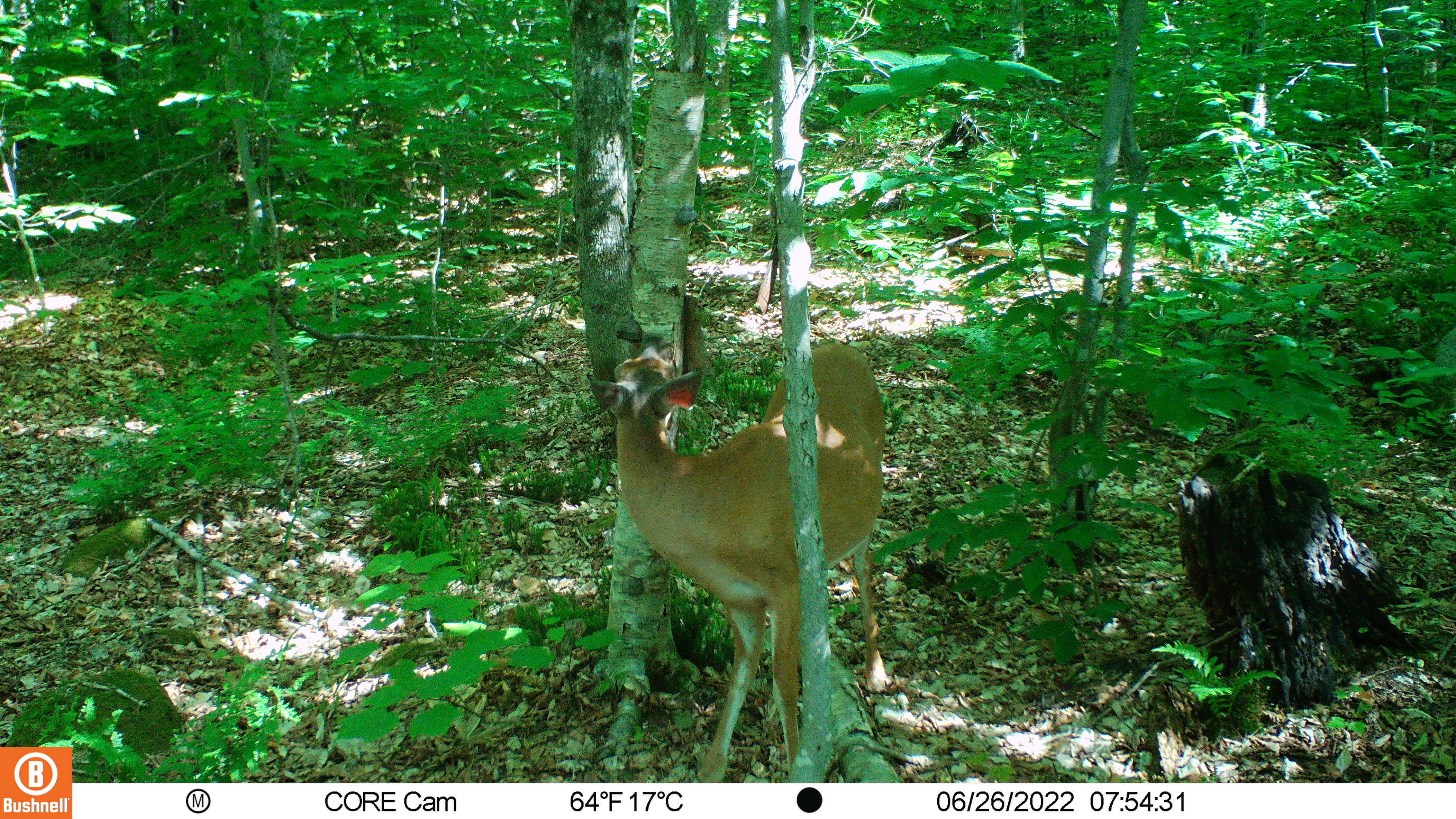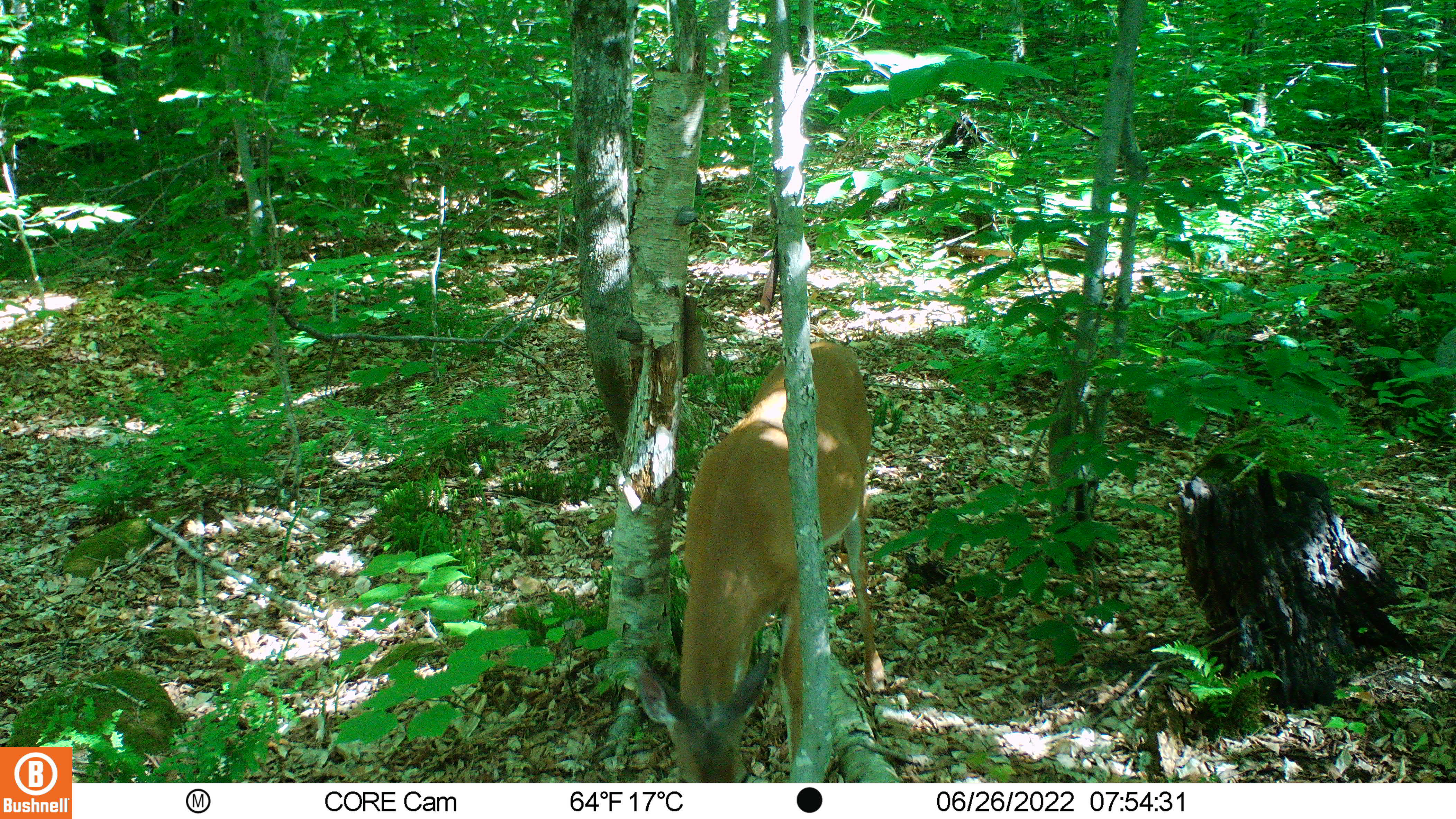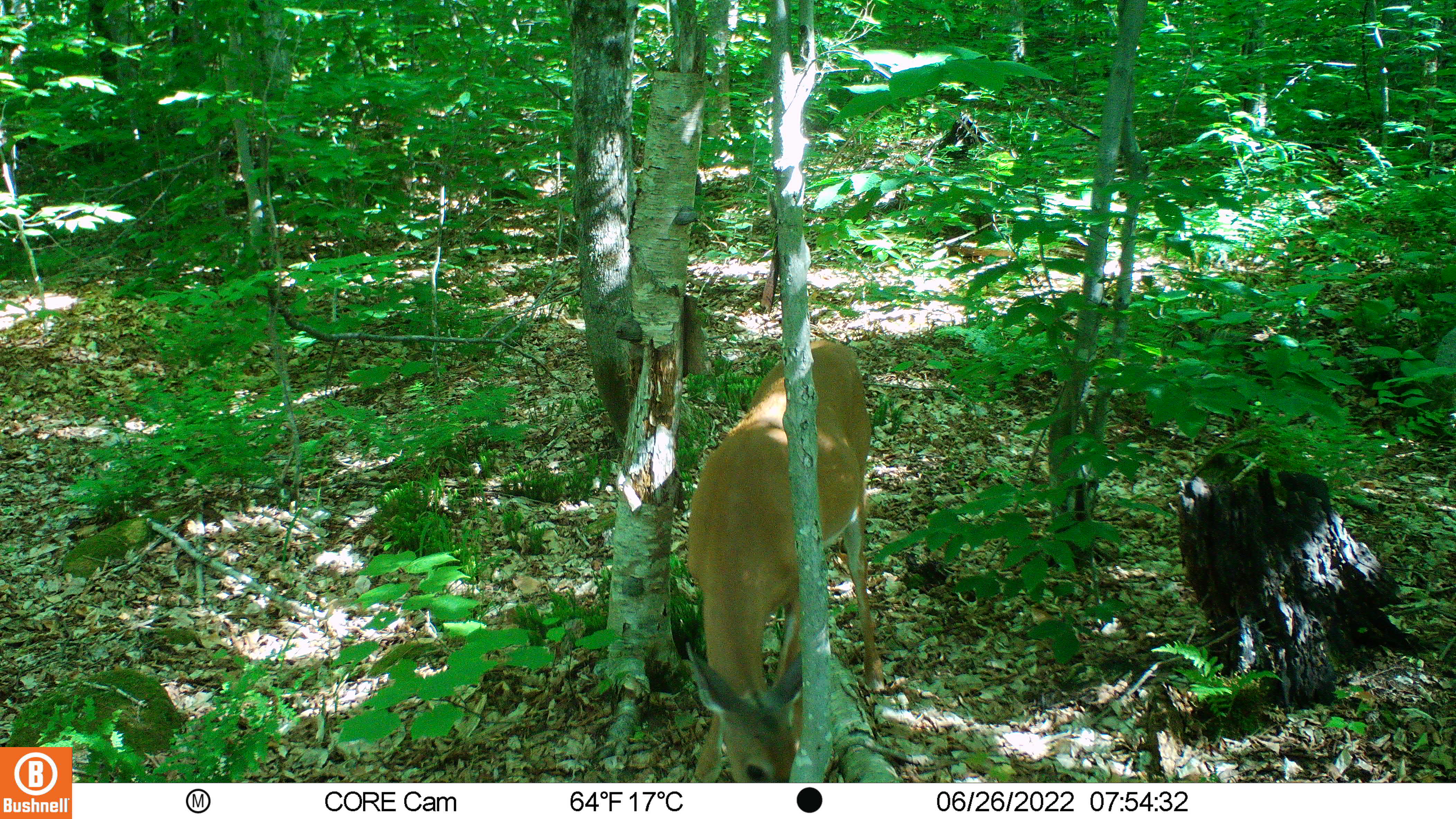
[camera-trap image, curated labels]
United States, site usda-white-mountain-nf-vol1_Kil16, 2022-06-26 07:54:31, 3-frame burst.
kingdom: Animalia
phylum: Chordata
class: Mammalia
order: Artiodactyla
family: Cervidae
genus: Odocoileus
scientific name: Odocoileus virginianus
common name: white-tailed deer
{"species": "white-tailed deer (Odocoileus virginianus)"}